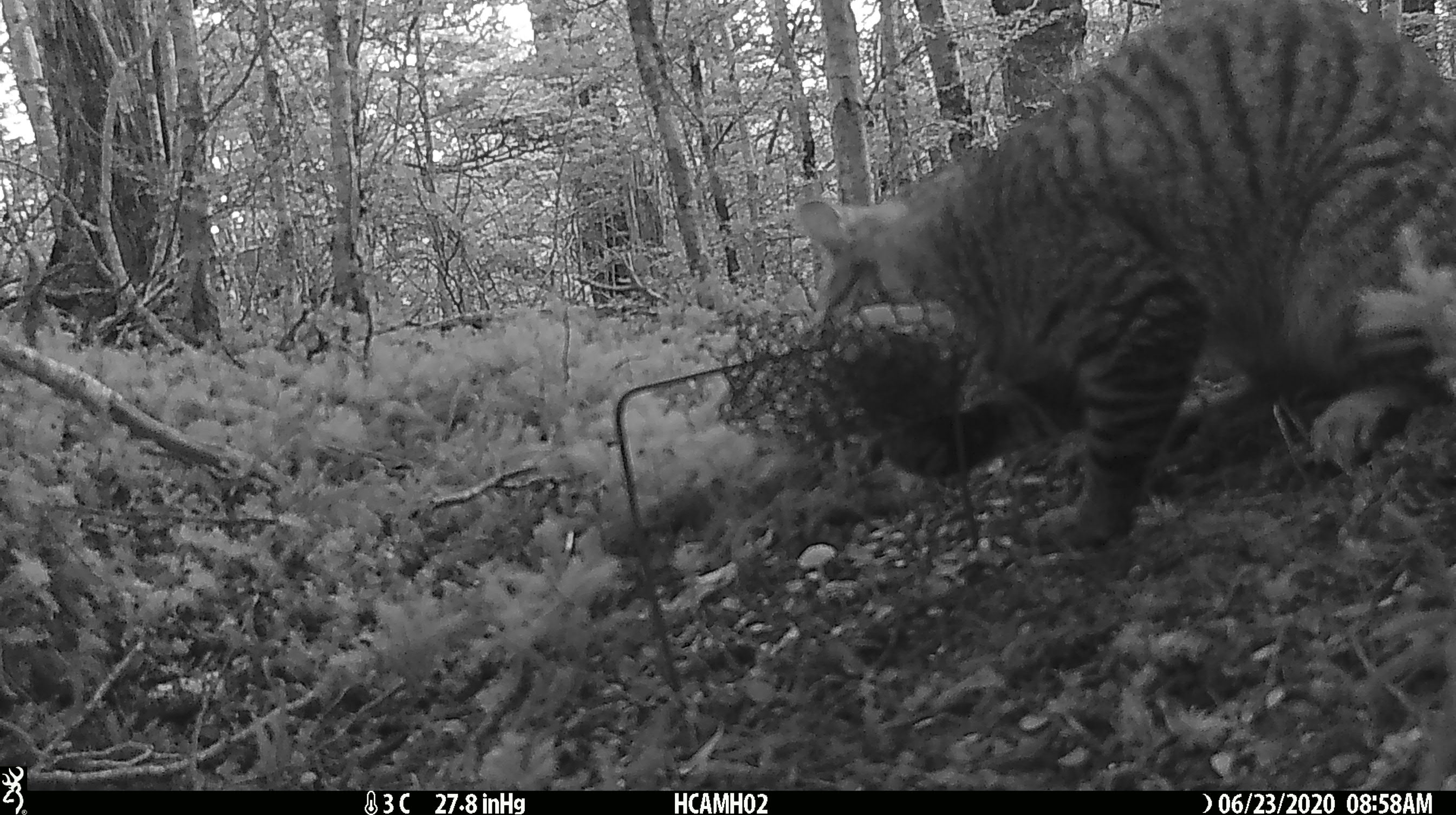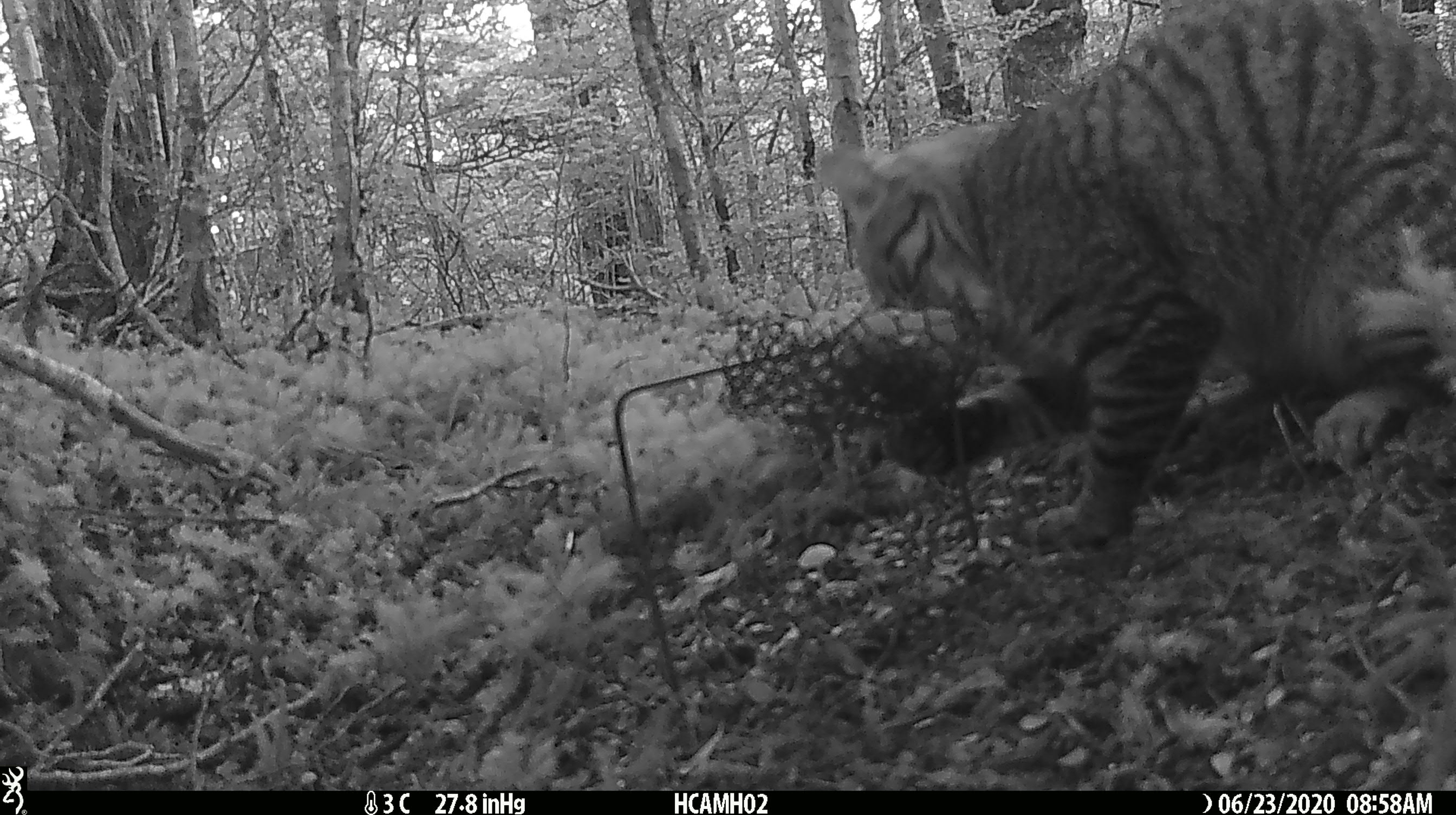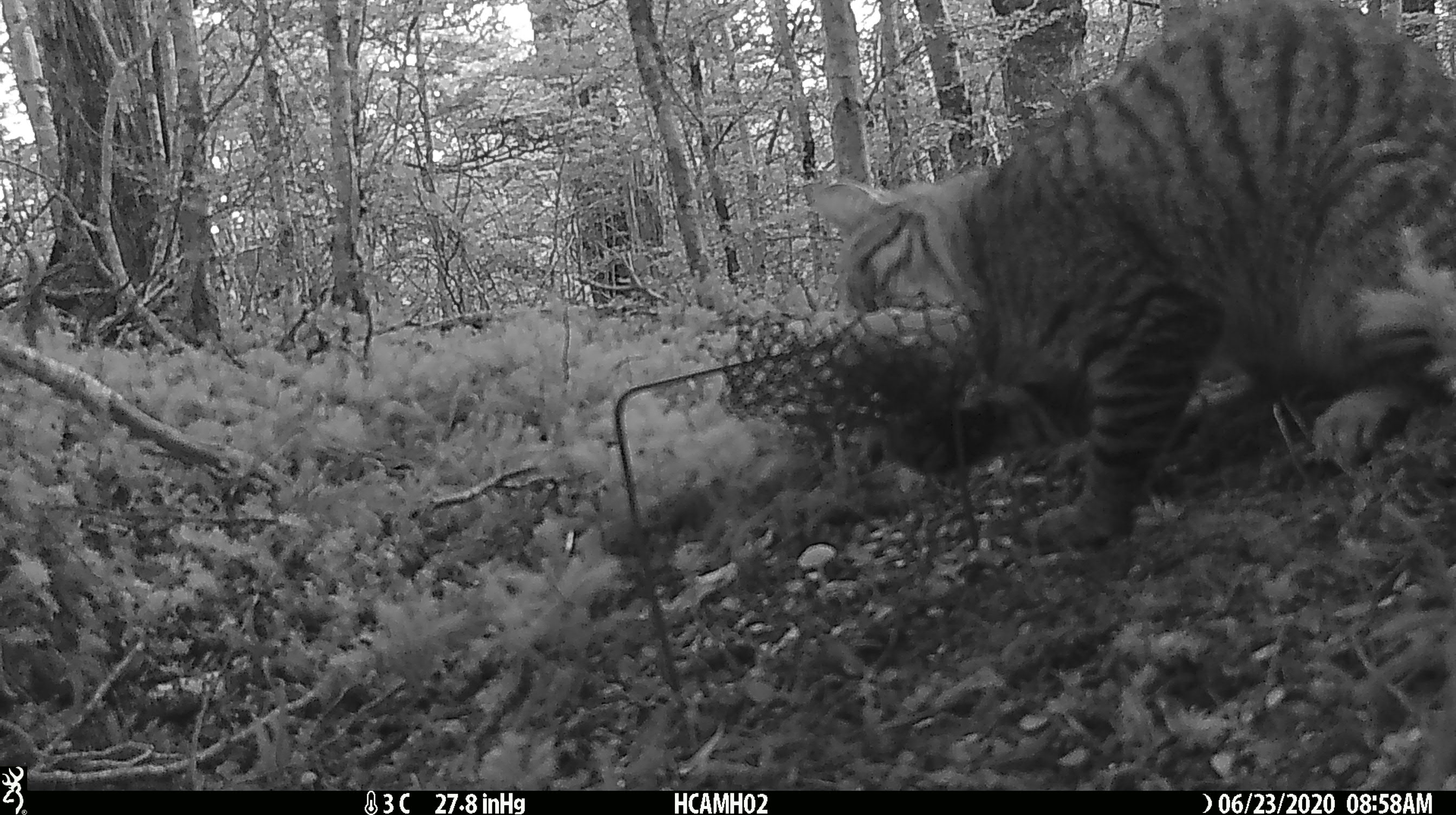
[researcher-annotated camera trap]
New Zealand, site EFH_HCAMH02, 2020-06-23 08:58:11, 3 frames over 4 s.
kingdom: Animalia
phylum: Chordata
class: Mammalia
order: Carnivora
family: Felidae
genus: Felis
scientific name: Felis catus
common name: domestic cat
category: cat